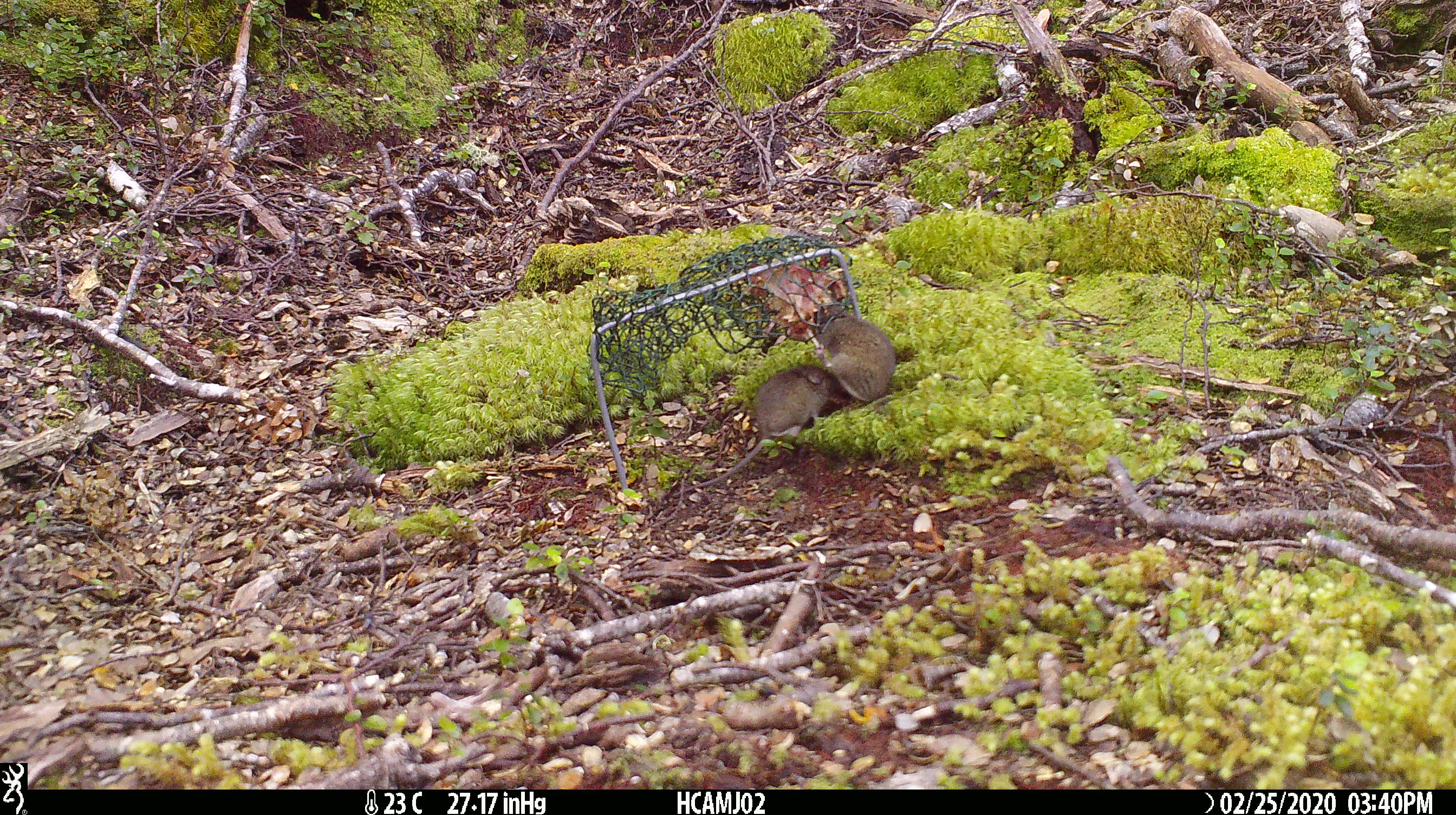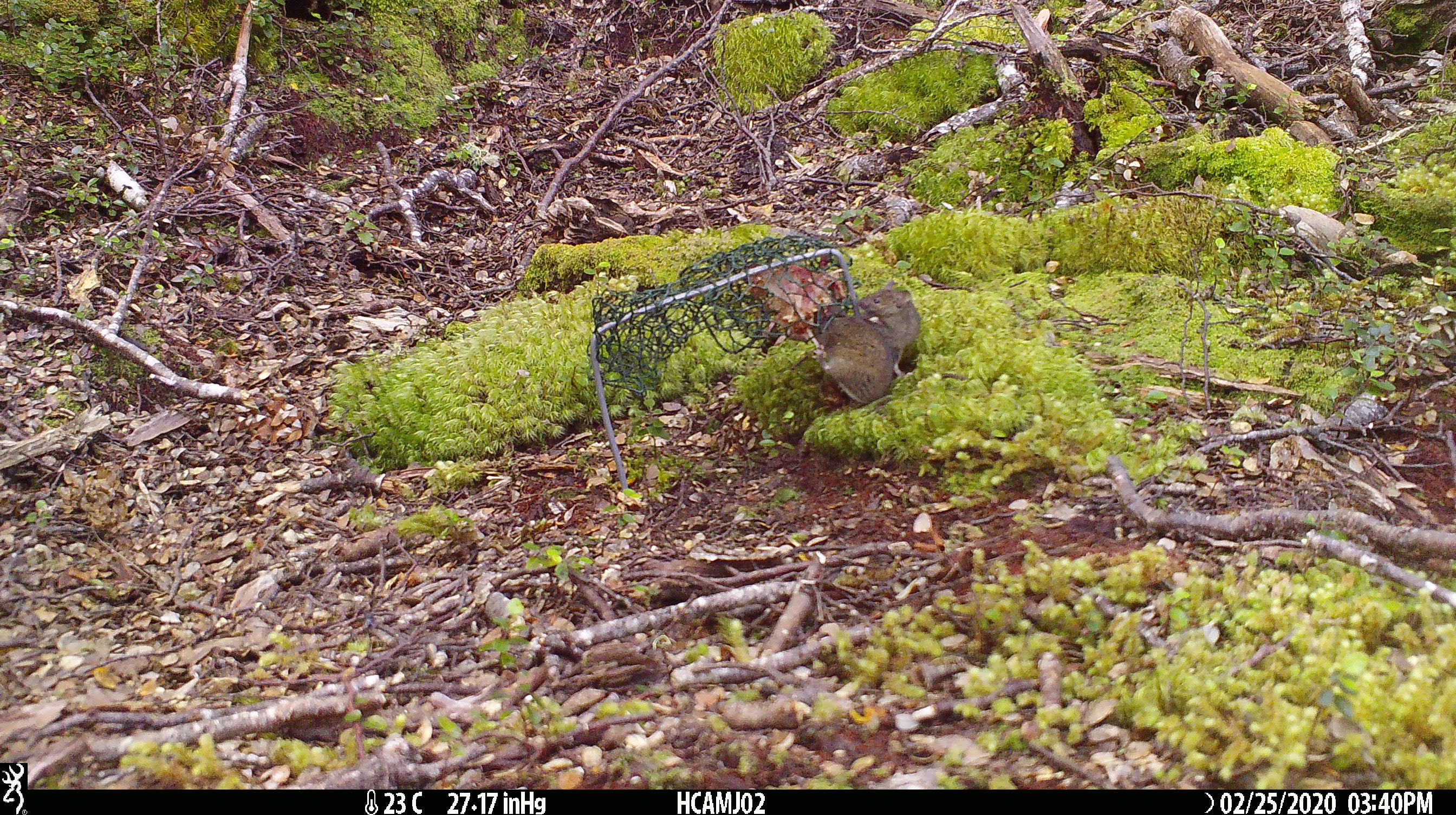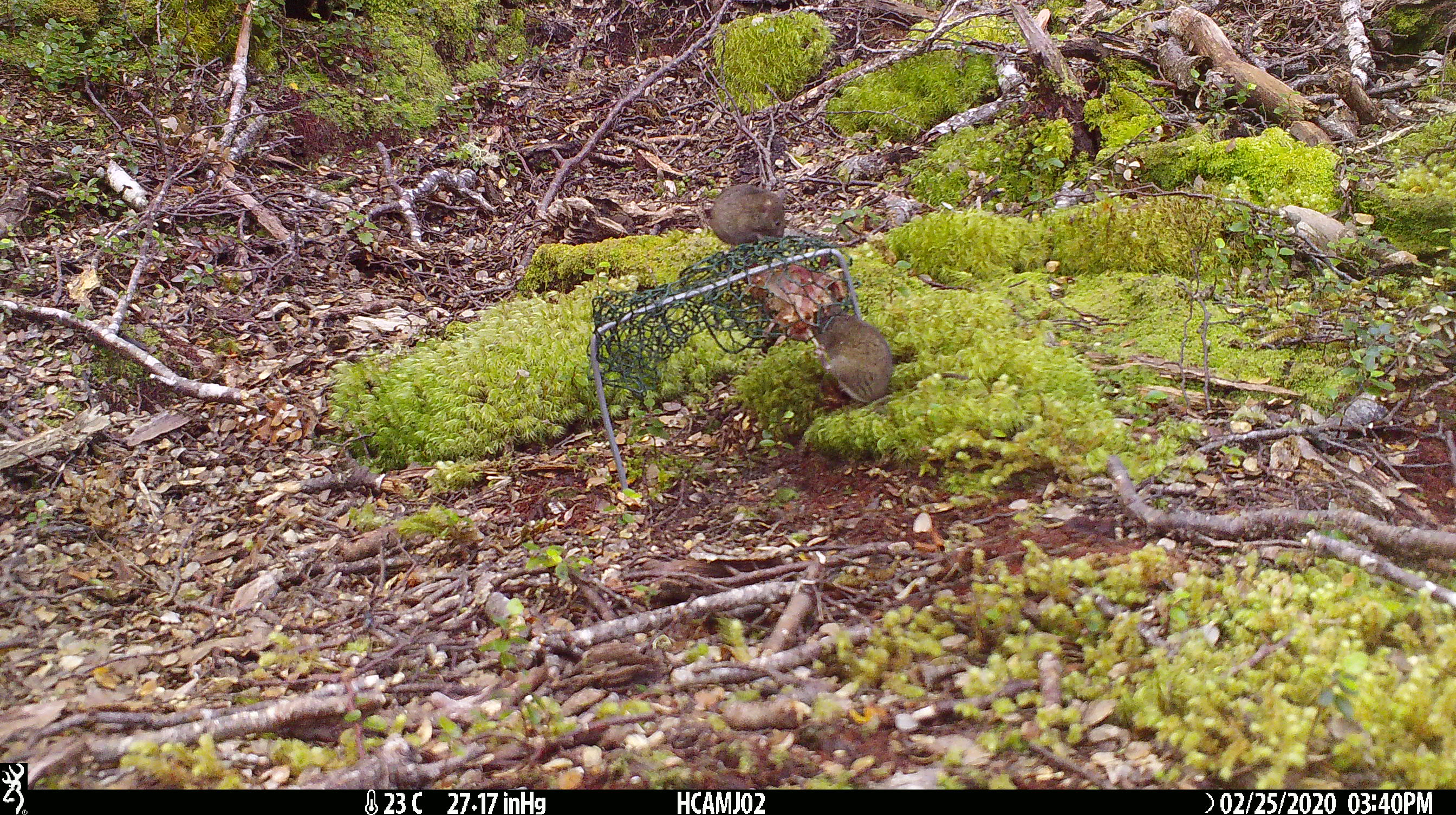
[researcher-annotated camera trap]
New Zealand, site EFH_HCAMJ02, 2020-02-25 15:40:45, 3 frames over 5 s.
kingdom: Animalia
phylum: Chordata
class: Mammalia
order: Rodentia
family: Muridae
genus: Mus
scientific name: Mus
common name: mouse